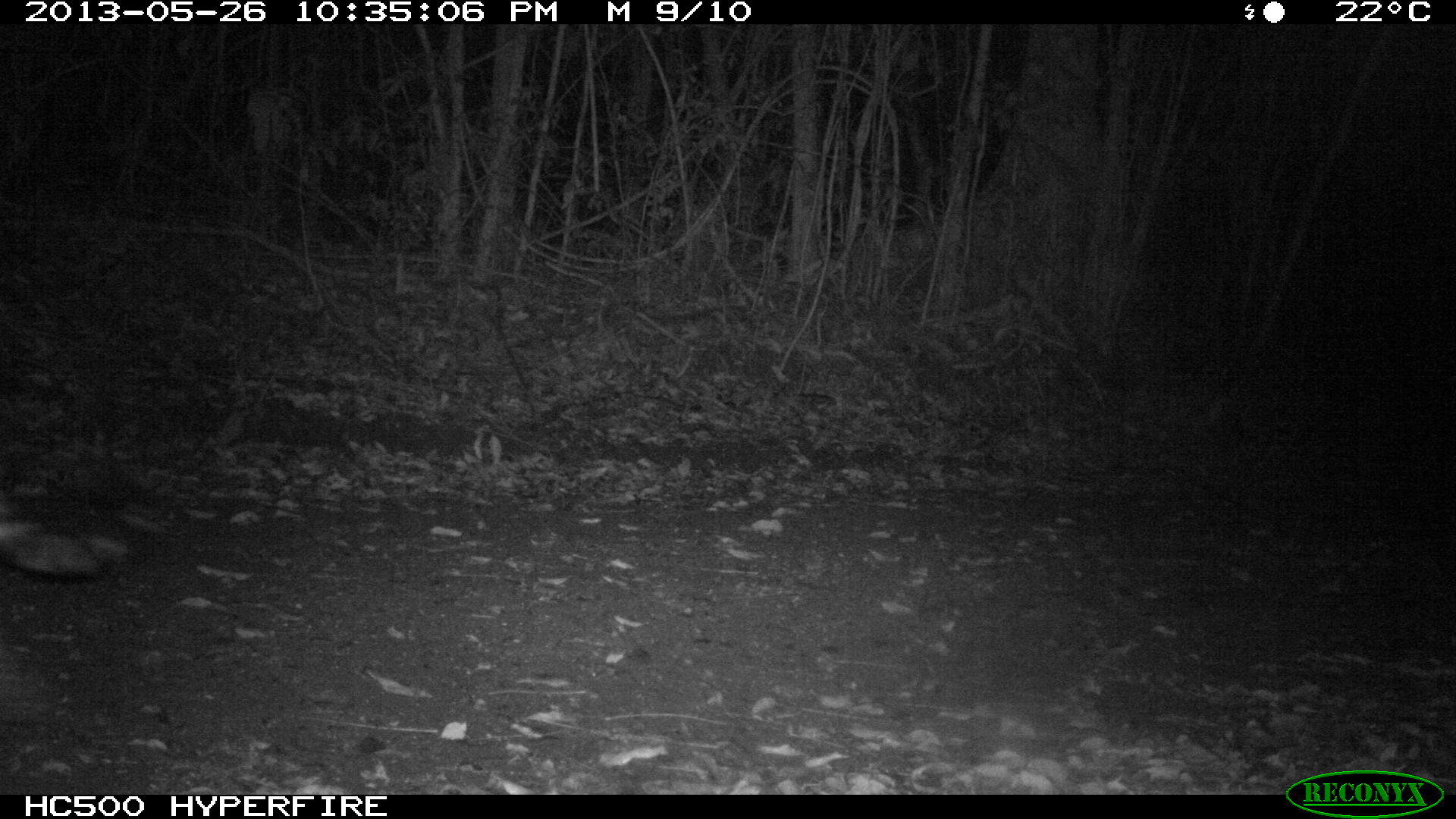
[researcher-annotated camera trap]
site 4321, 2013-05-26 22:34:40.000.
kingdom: Animalia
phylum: Chordata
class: Mammalia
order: Carnivora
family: Felidae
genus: Panthera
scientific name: Panthera onca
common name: jaguar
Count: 1.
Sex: female.